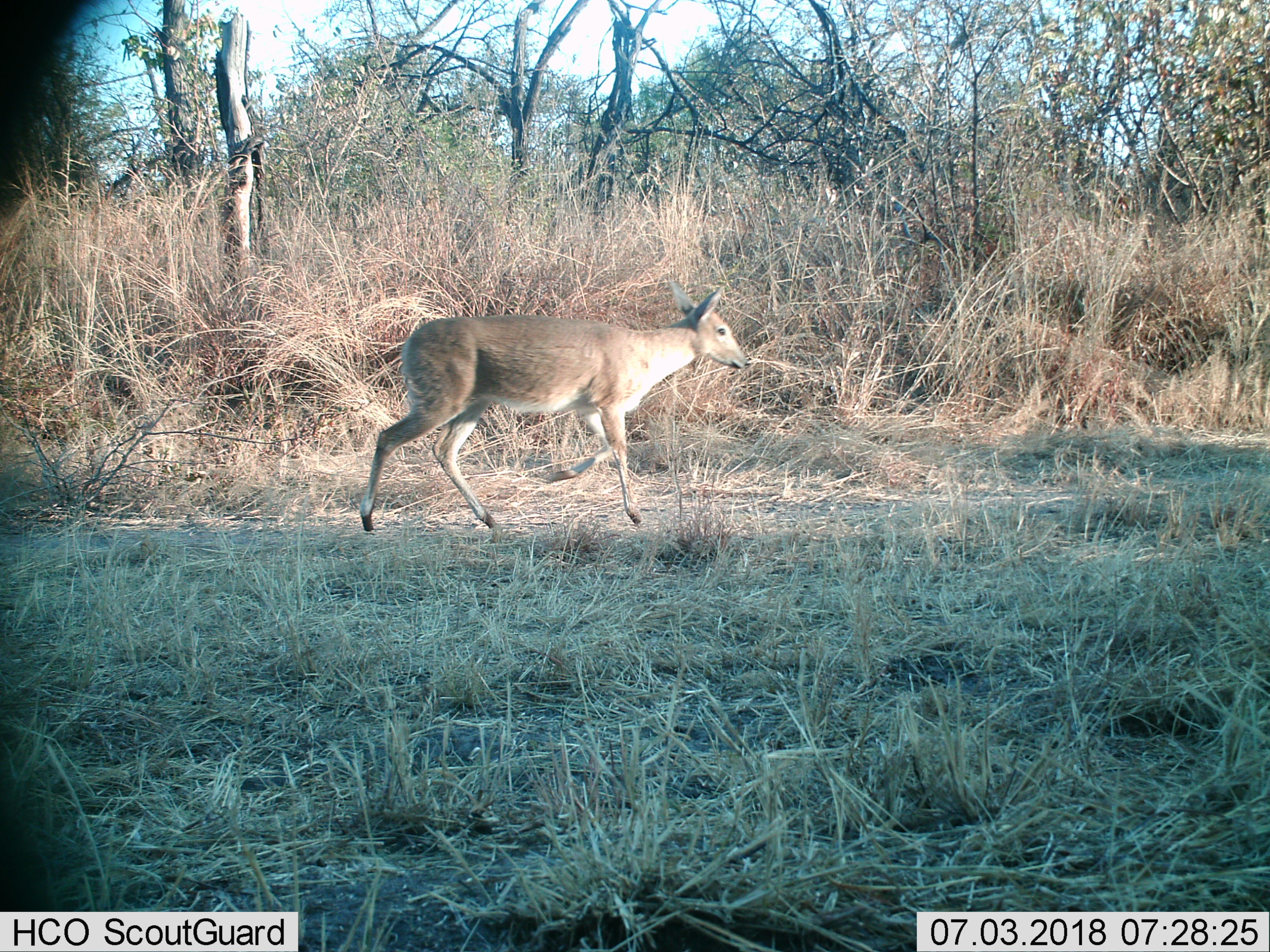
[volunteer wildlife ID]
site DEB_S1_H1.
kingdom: Animalia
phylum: Chordata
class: Mammalia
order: Artiodactyla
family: Bovidae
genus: Sylvicapra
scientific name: Sylvicapra grimmia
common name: common duiker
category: duikercommongrey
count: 1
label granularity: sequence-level